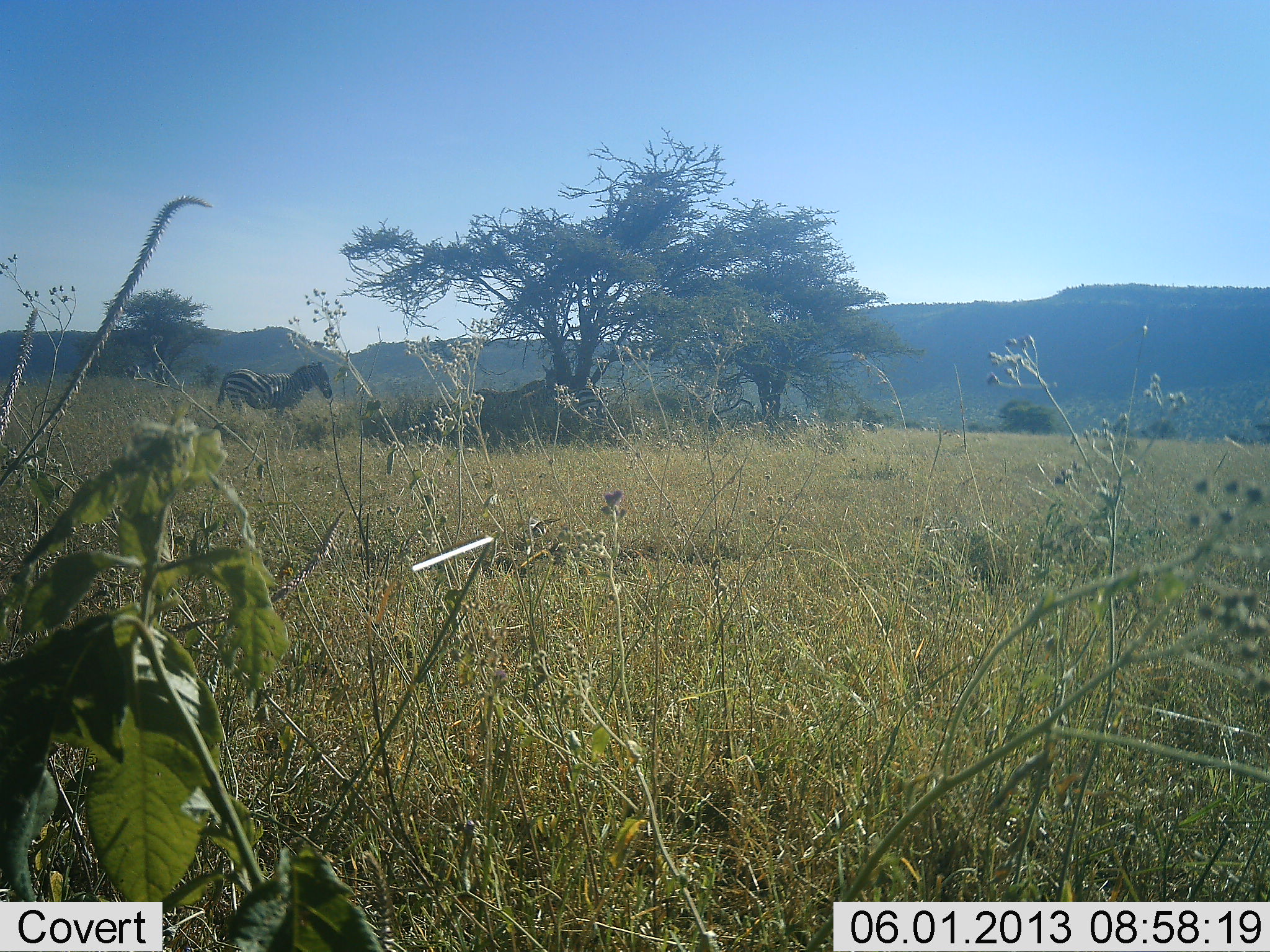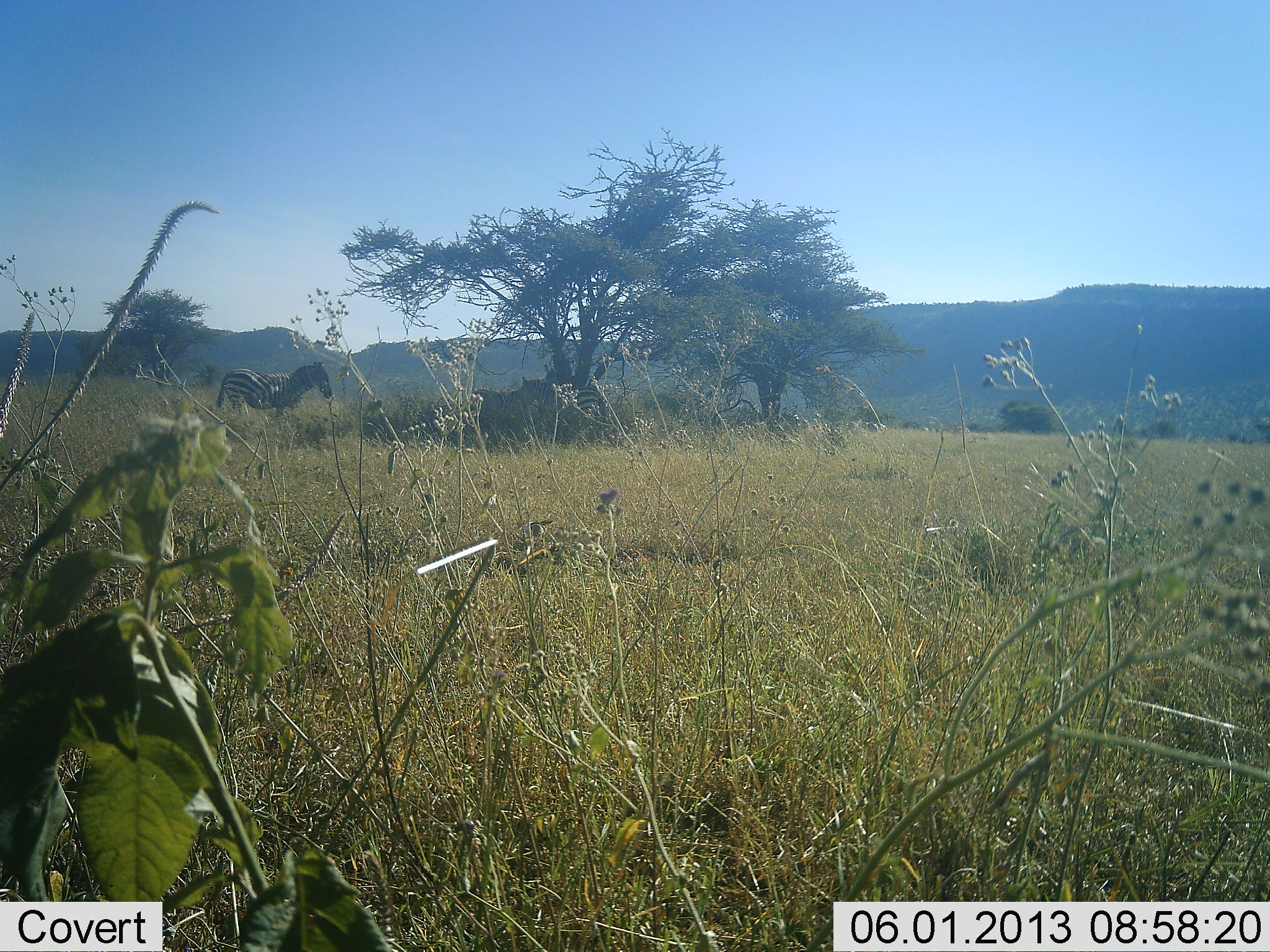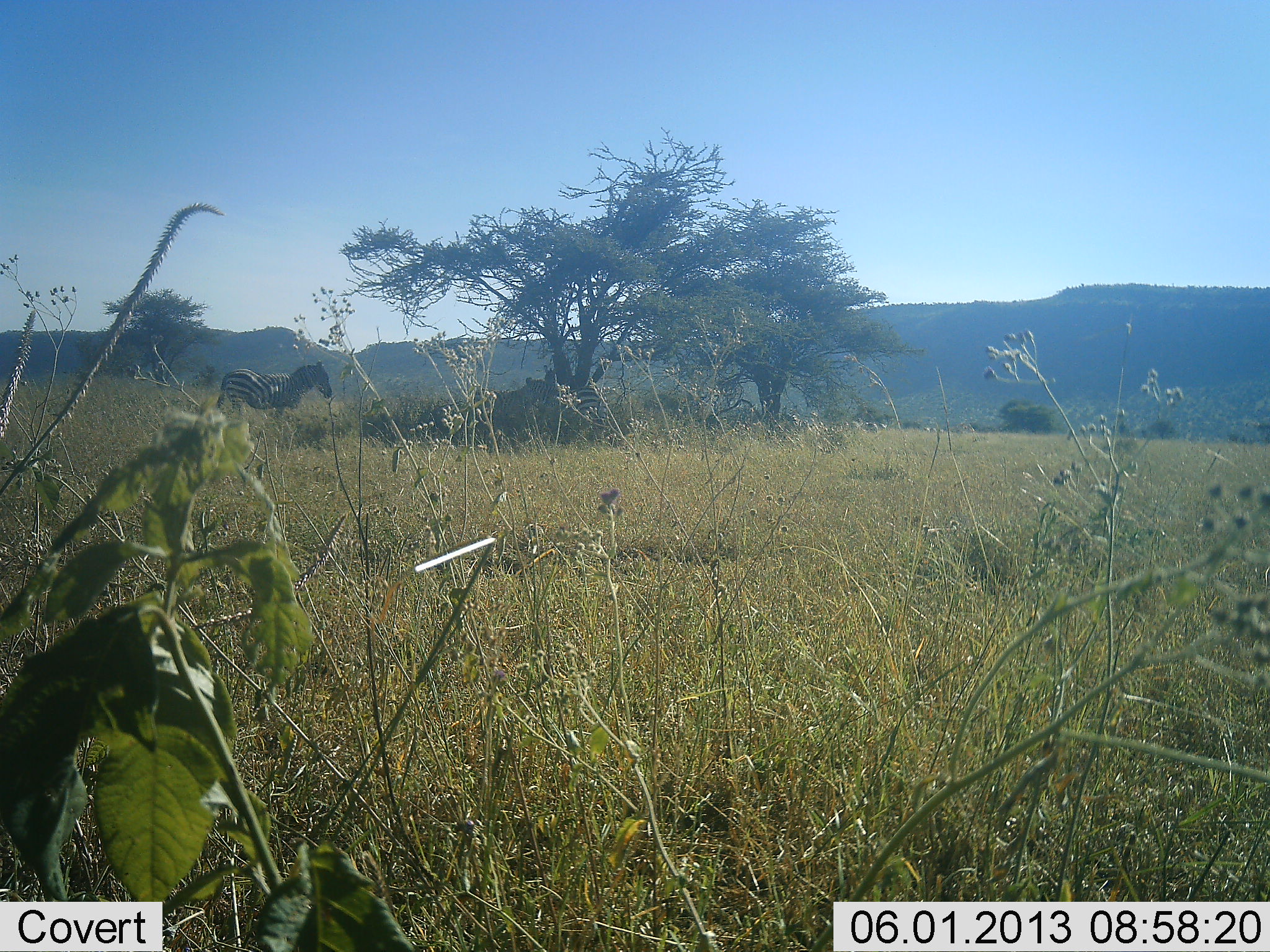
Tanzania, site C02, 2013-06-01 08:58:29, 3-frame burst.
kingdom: Animalia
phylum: Chordata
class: Mammalia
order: Perissodactyla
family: Equidae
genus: Equus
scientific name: Equus quagga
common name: plains zebra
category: zebra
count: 2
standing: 100%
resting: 16%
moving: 0%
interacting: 5%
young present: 0%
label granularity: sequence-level